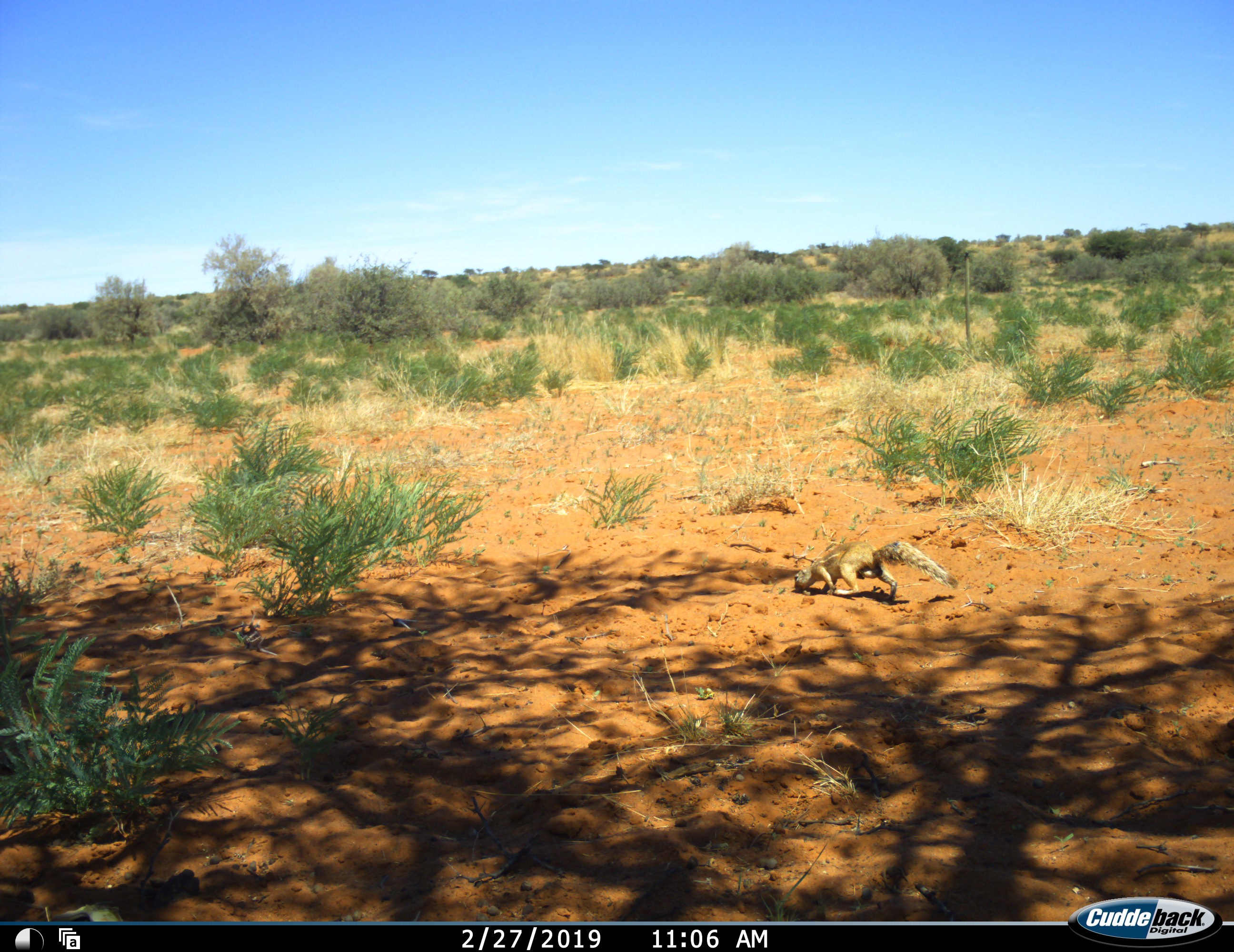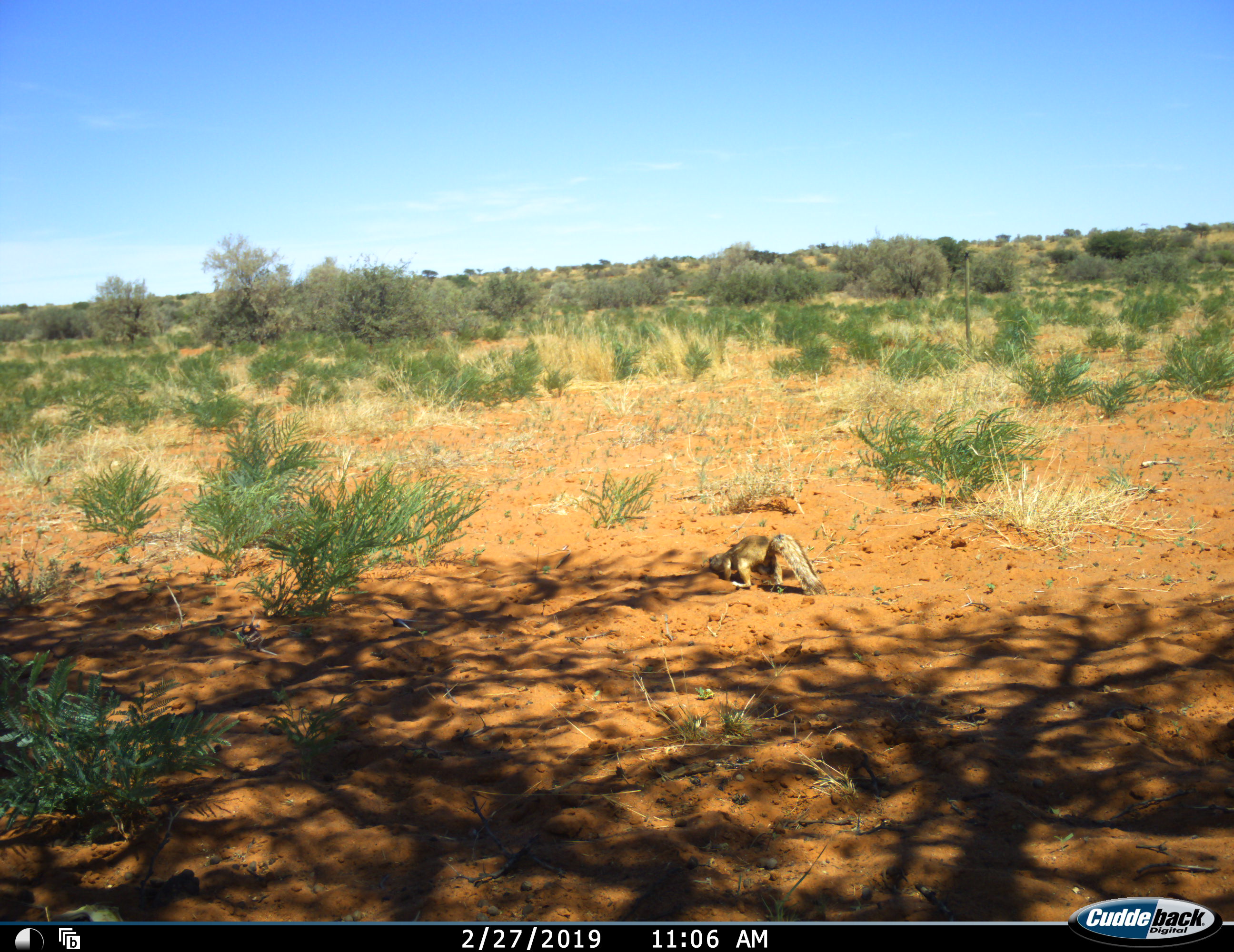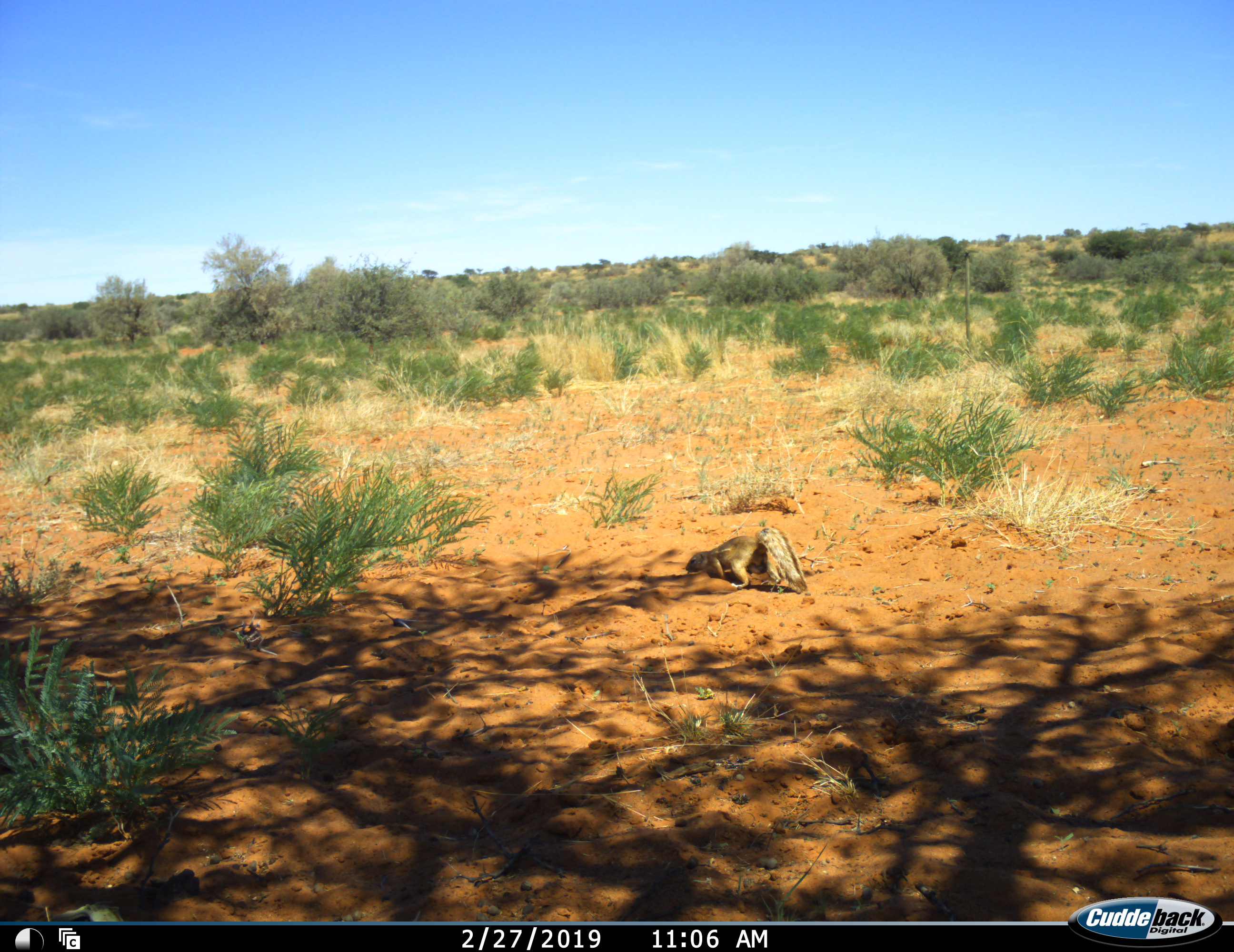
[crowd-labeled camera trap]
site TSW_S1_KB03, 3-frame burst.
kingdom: Animalia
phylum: Chordata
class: Mammalia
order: Rodentia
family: Sciuridae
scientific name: Sciuridae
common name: ground squirrel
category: squirrelground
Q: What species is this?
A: Squirrelground (ground squirrel) (Sciuridae).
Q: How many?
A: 1.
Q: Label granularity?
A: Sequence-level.